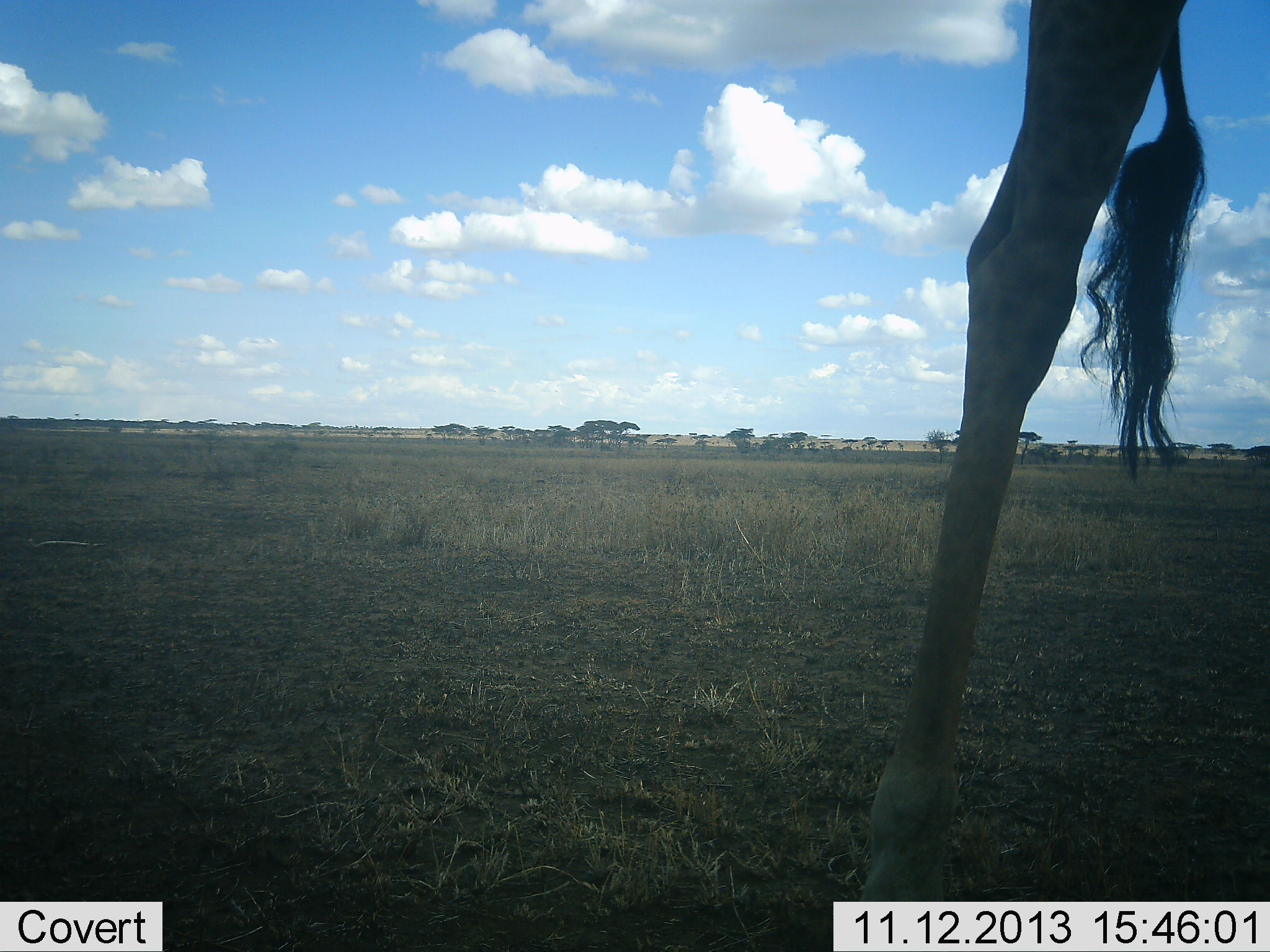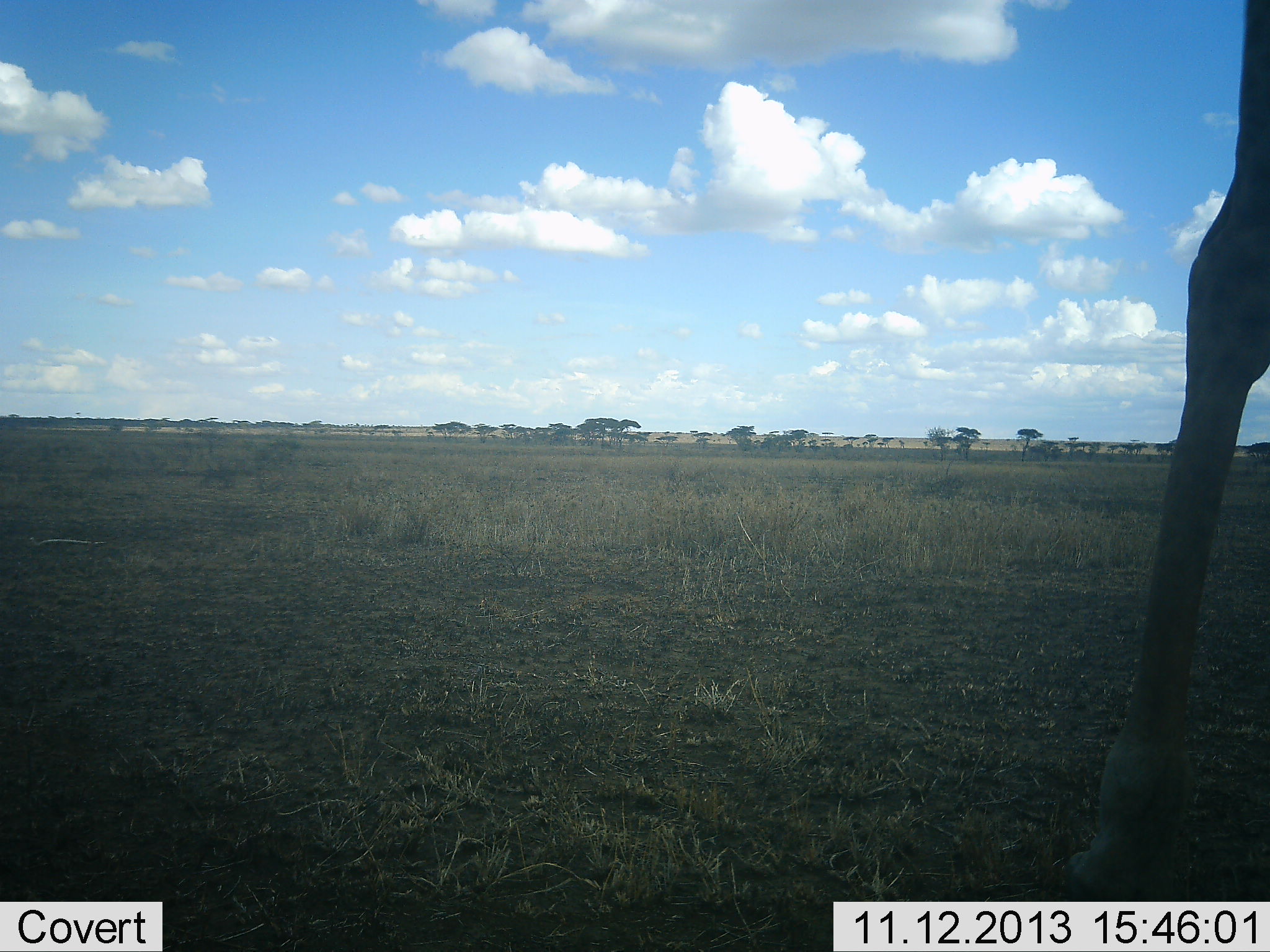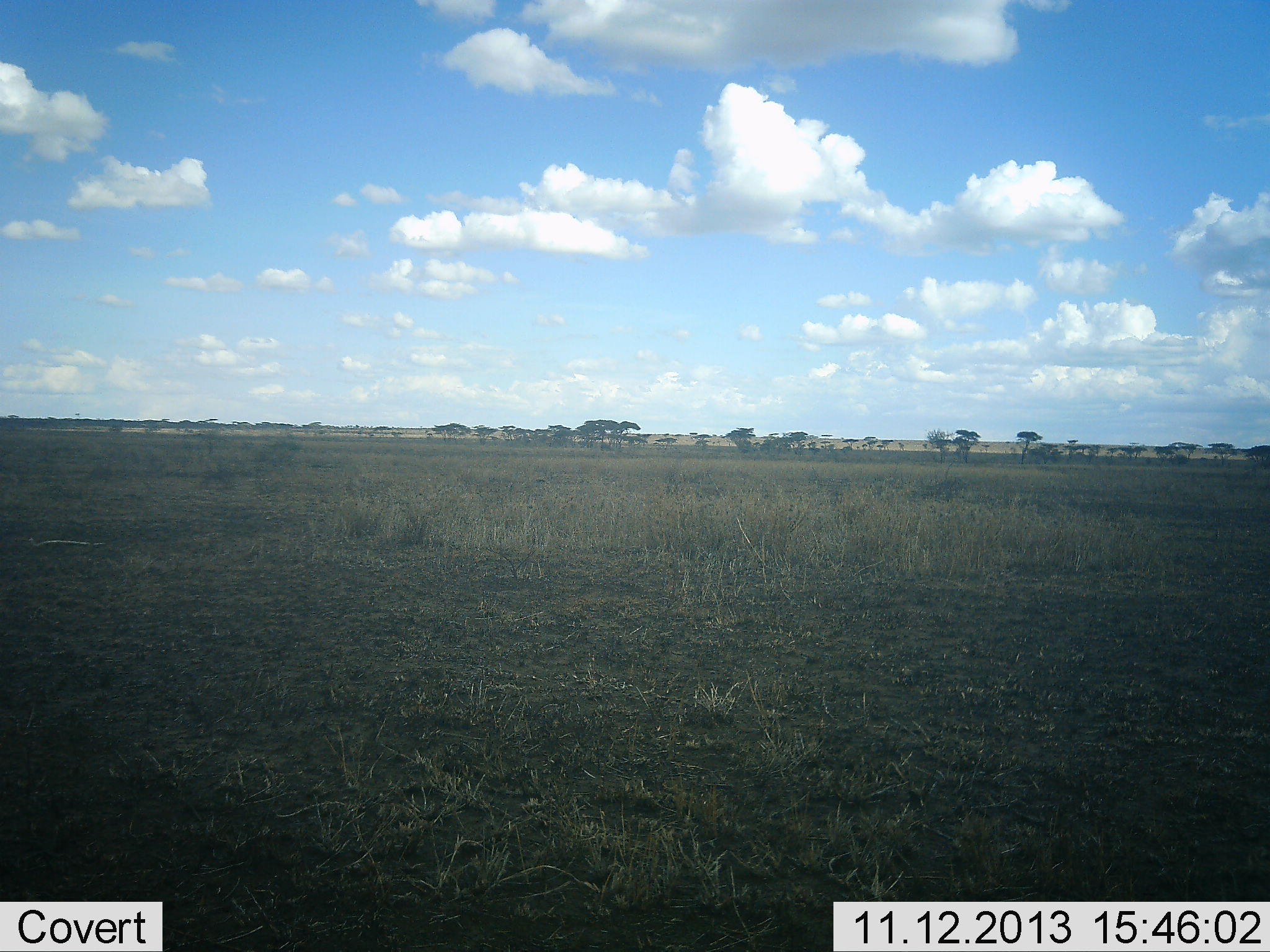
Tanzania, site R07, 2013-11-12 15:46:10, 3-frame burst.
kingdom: Animalia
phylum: Chordata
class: Mammalia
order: Artiodactyla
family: Giraffidae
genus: Giraffa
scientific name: Giraffa camelopardalis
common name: giraffe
Giraffe (Giraffa camelopardalis), count 1. Behavior (volunteer vote fractions): standing 10%, resting 10%, moving 90%, interacting 0%. Young present (vote fraction): 0%. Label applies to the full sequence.